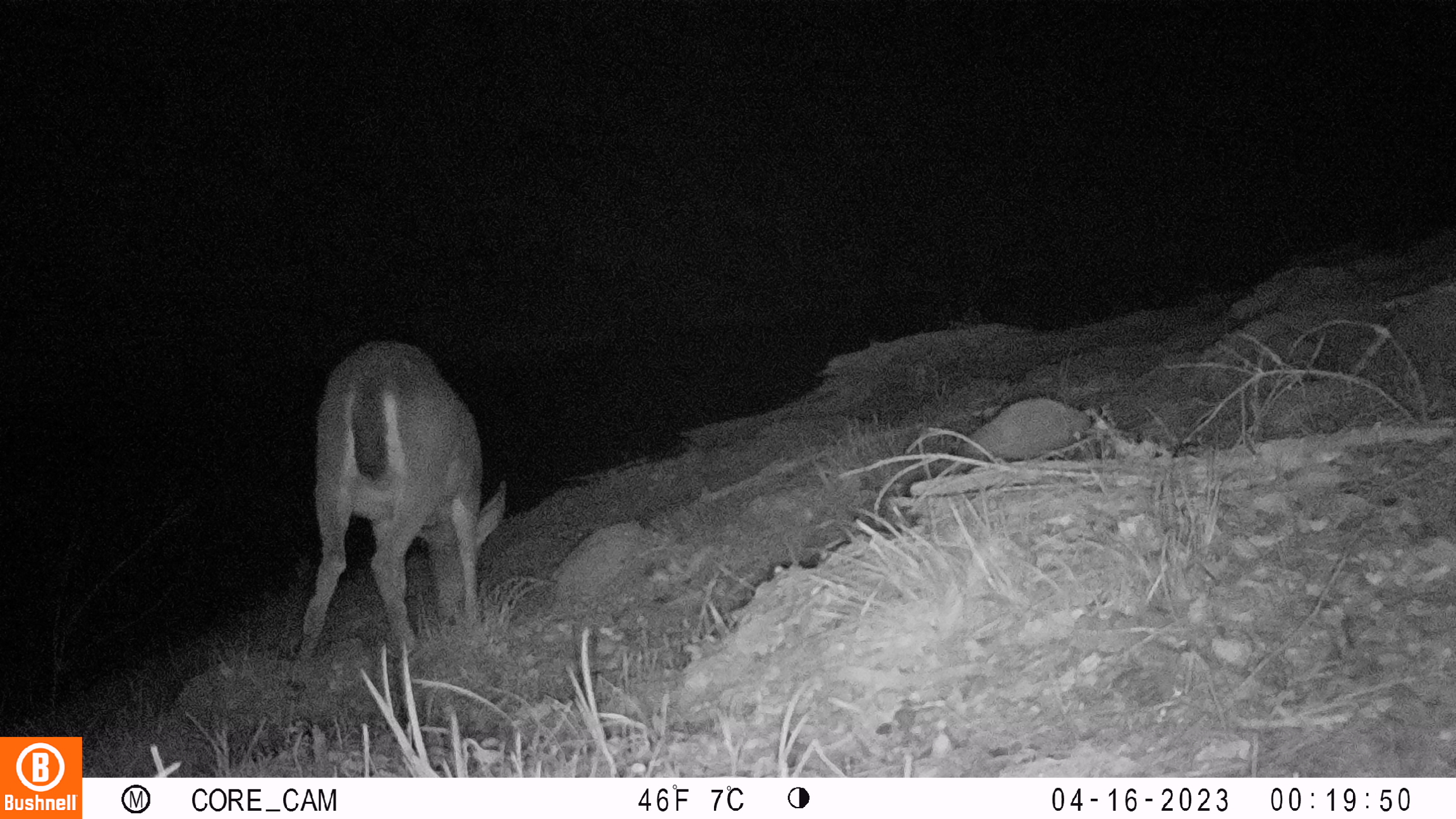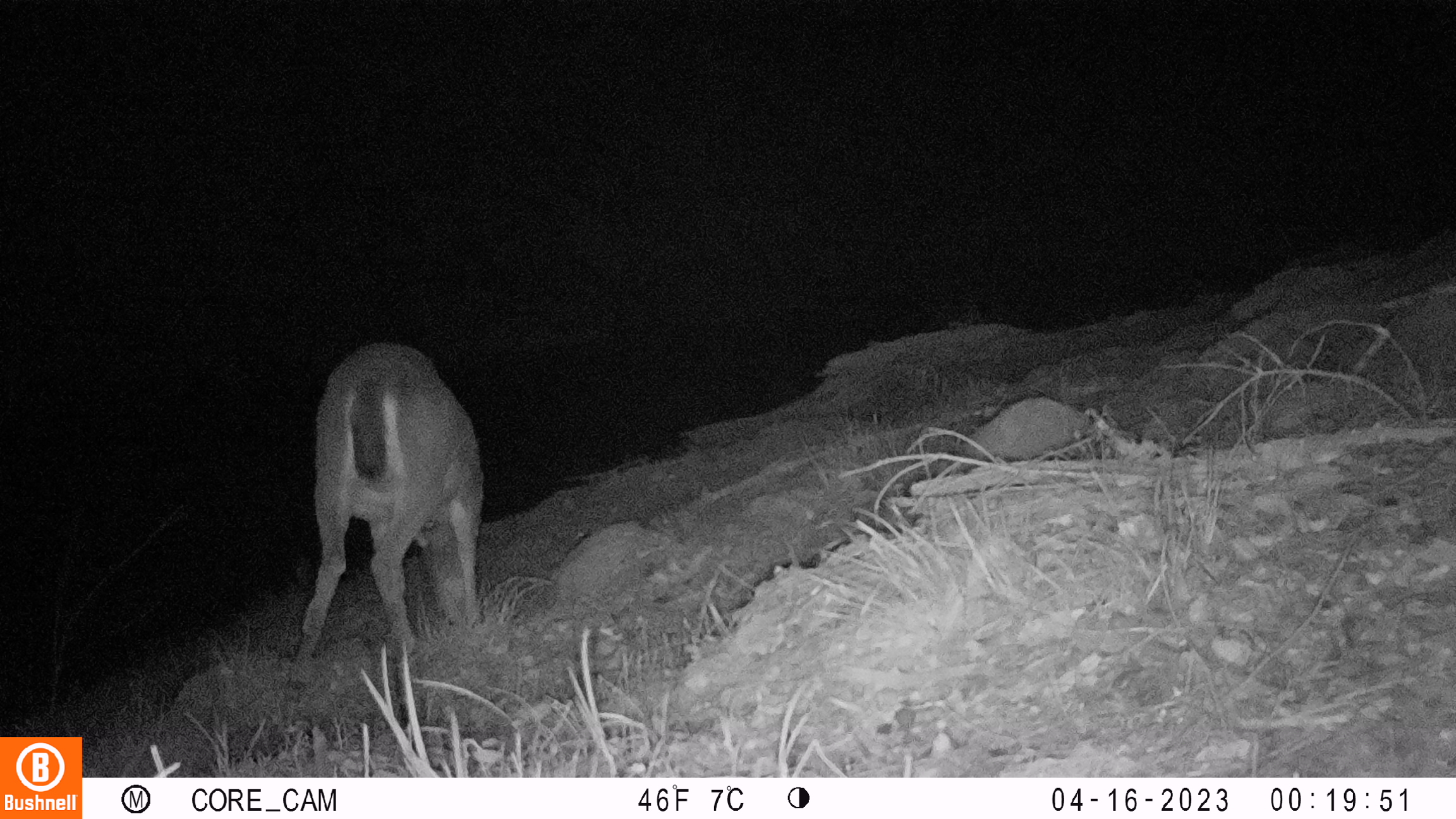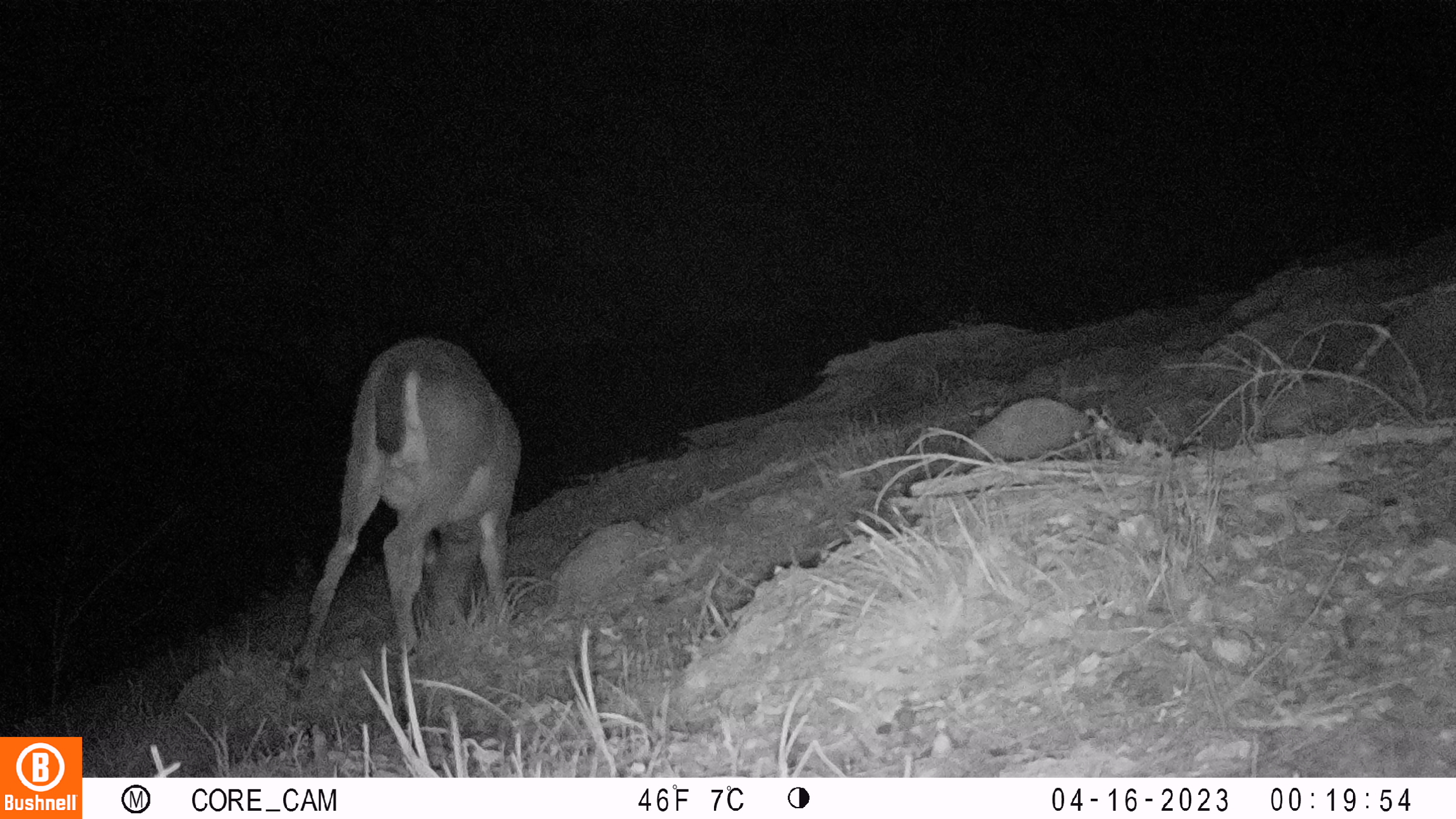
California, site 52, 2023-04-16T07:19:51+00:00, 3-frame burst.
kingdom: Animalia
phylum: Chordata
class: Mammalia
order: Artiodactyla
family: Cervidae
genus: Odocoileus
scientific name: Odocoileus hemionus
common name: mule deer